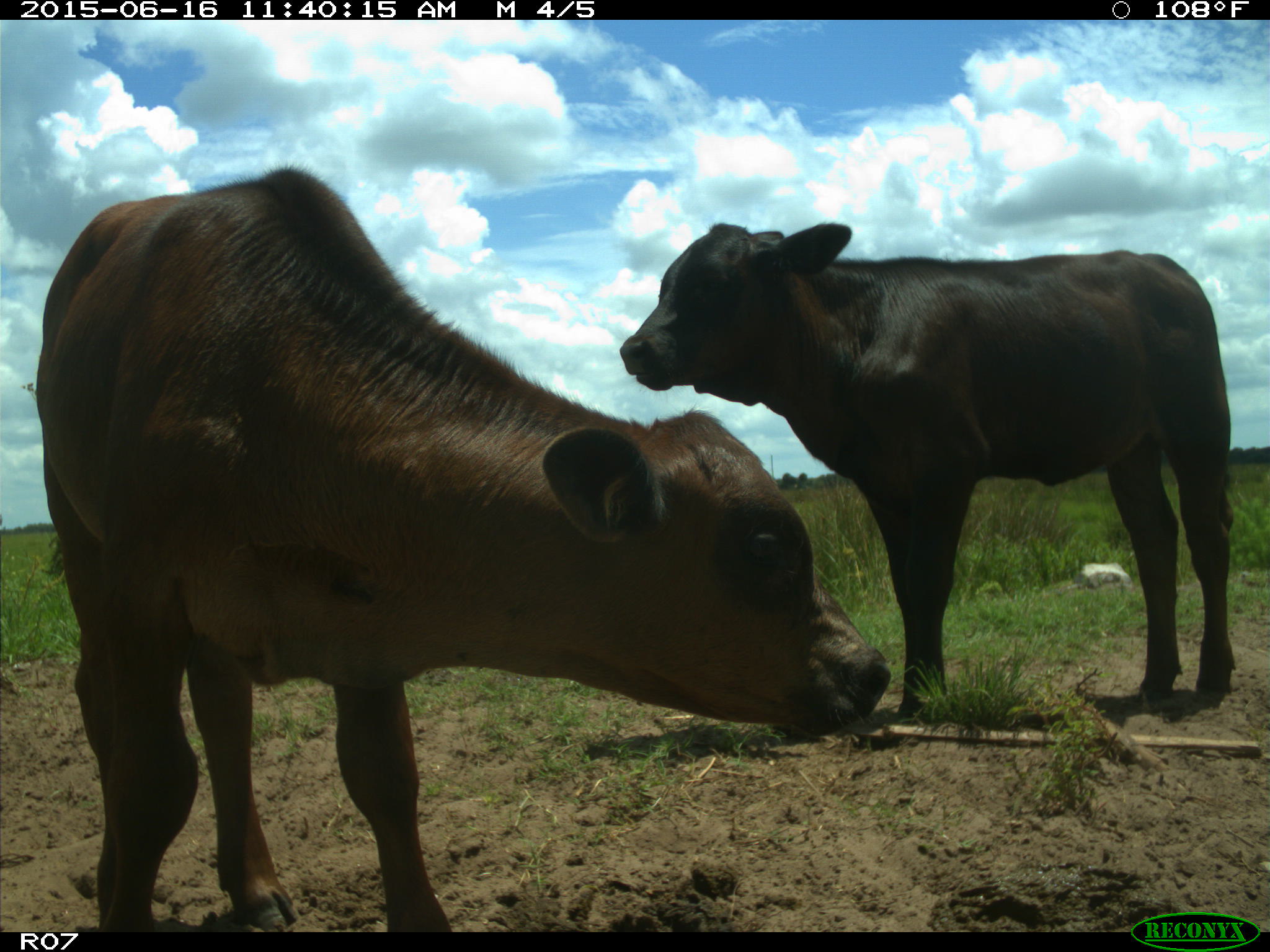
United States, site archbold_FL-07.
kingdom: Animalia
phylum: Chordata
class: Mammalia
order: Artiodactyla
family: Bovidae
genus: Bos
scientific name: Bos taurus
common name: domestic cow